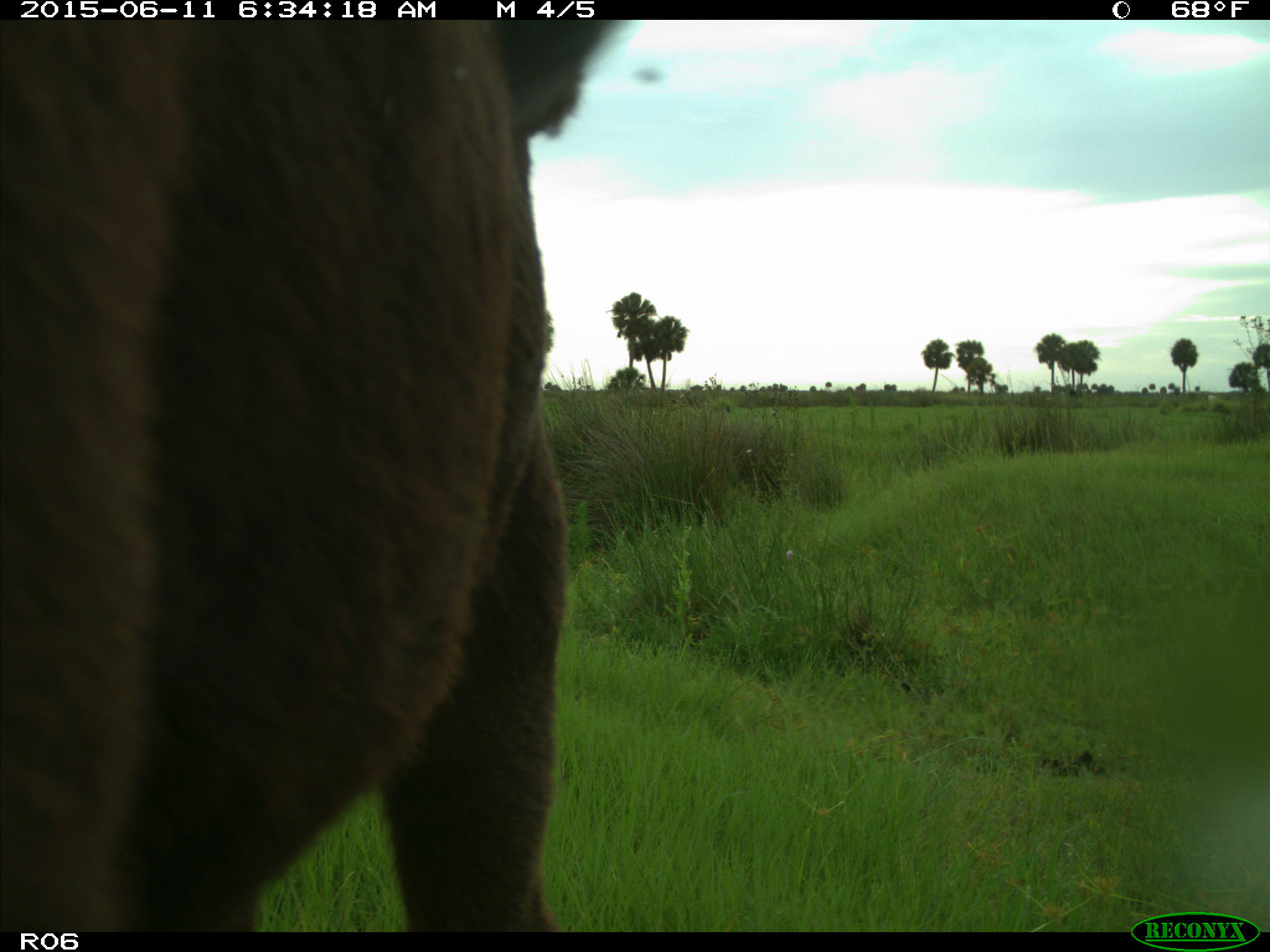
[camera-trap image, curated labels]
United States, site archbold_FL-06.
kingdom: Animalia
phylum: Chordata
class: Mammalia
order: Artiodactyla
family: Bovidae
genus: Bos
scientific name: Bos taurus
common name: domestic cow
Bos taurus (domestic cow).